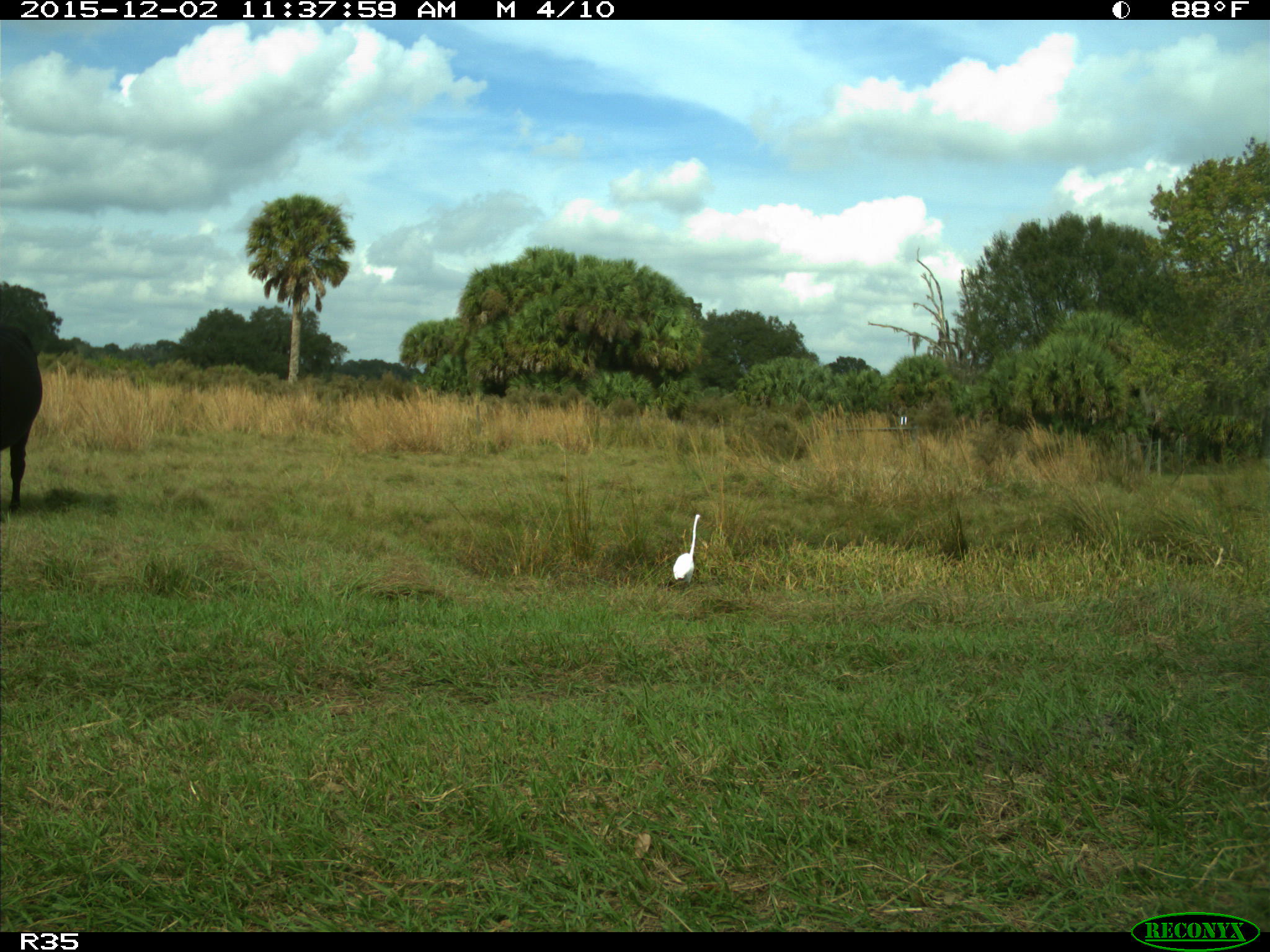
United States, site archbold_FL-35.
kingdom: Animalia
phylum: Chordata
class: Mammalia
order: Artiodactyla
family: Bovidae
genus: Bos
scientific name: Bos taurus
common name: domestic cow